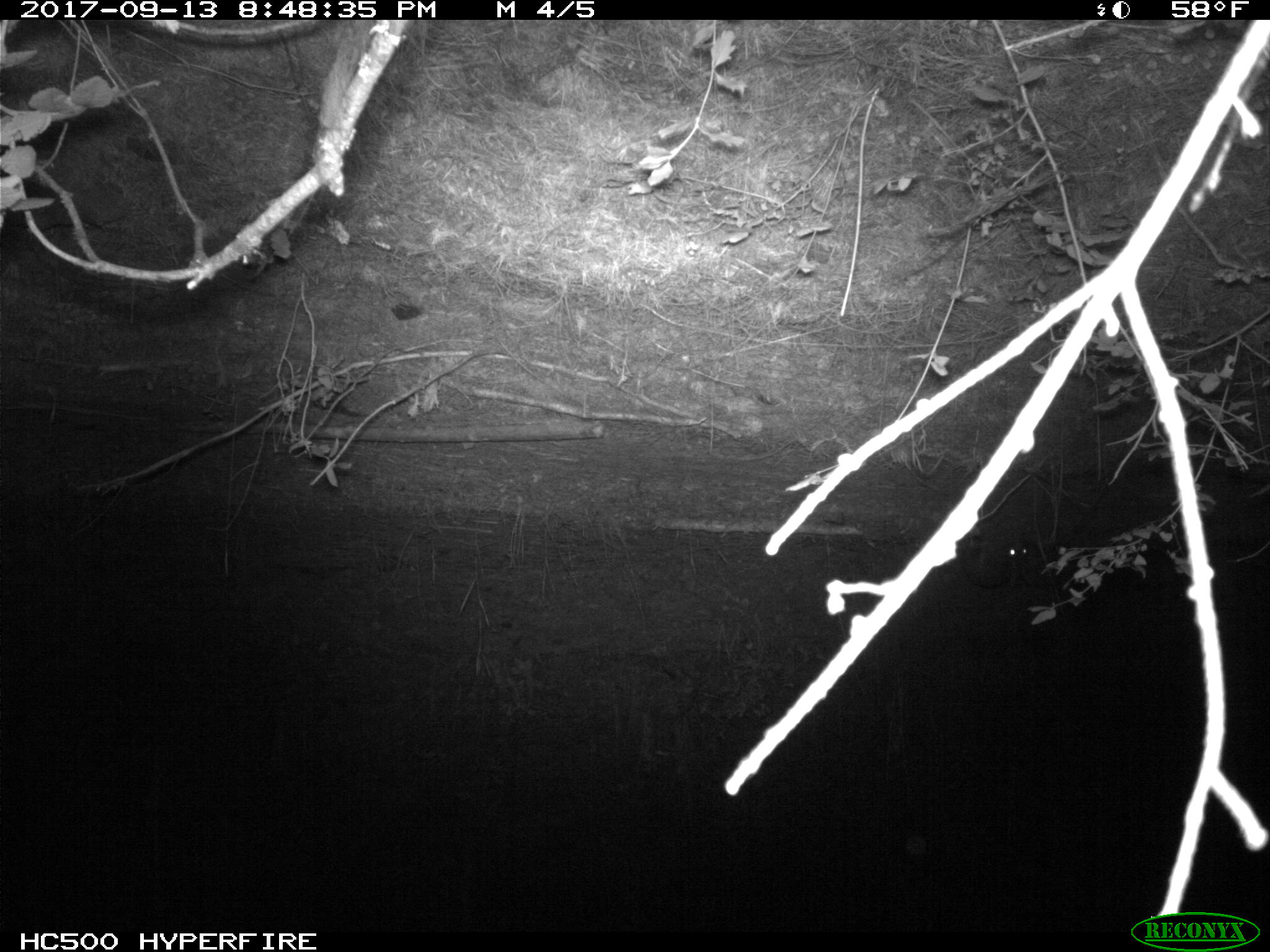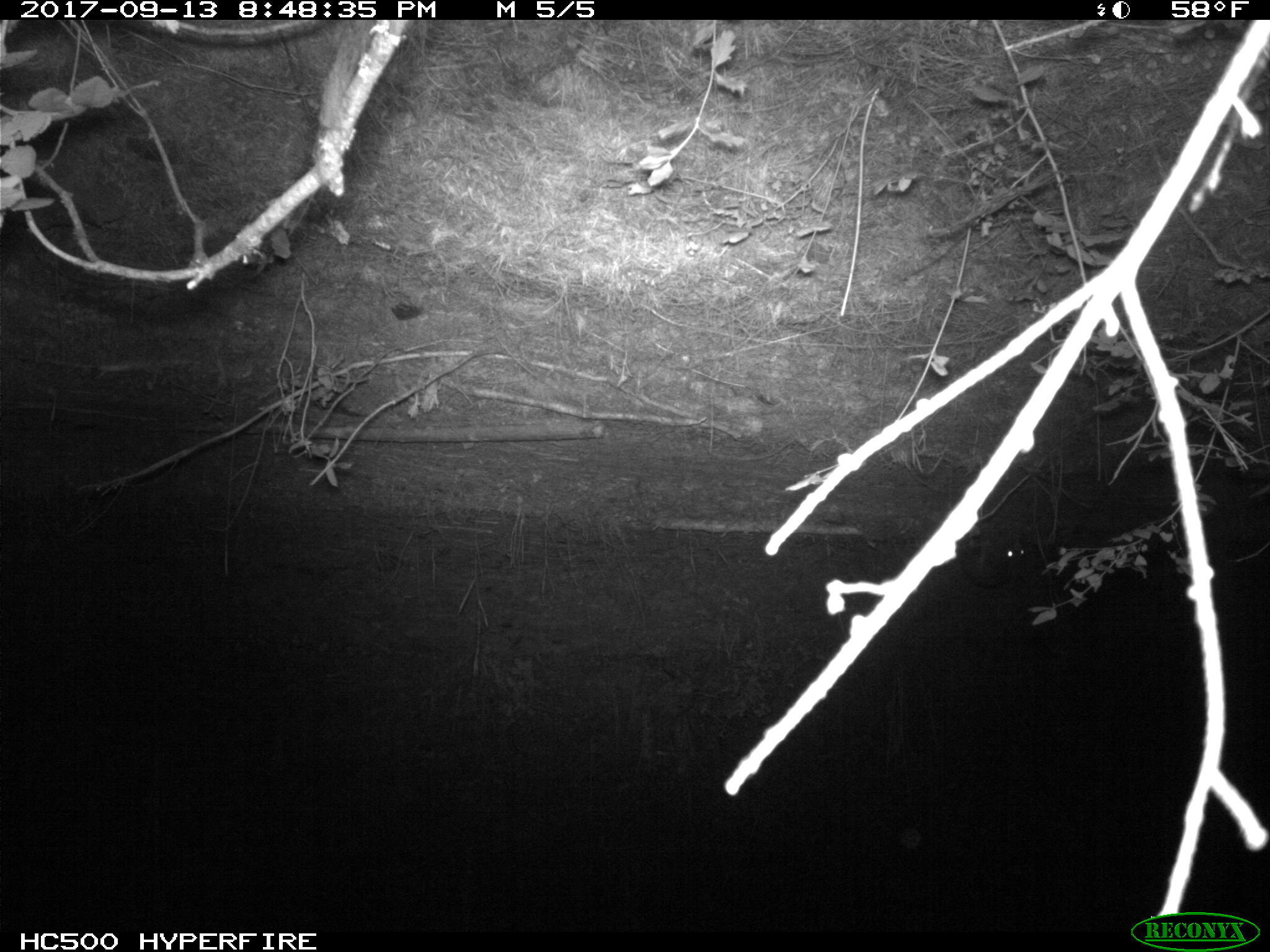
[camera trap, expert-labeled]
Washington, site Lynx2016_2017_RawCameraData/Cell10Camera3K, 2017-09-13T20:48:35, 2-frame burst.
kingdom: Animalia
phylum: Chordata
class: Mammalia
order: Lagomorpha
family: Leporidae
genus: Lepus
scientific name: Lepus americanus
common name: snowshoe hare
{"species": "Lepus americanus (snowshoe hare)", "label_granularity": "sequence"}